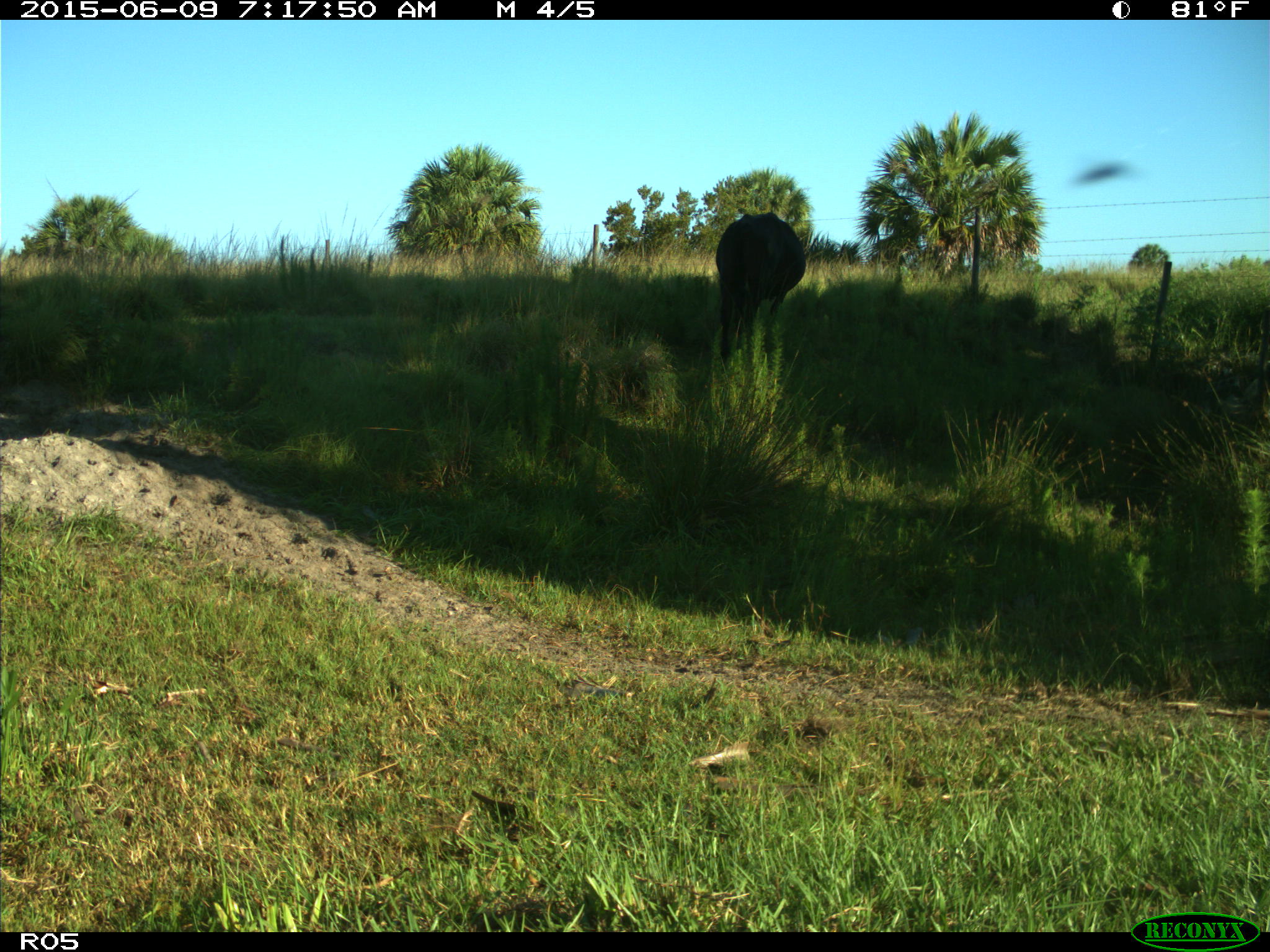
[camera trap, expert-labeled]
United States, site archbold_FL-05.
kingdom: Animalia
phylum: Chordata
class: Mammalia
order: Artiodactyla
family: Bovidae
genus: Bos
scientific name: Bos taurus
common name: domestic cow